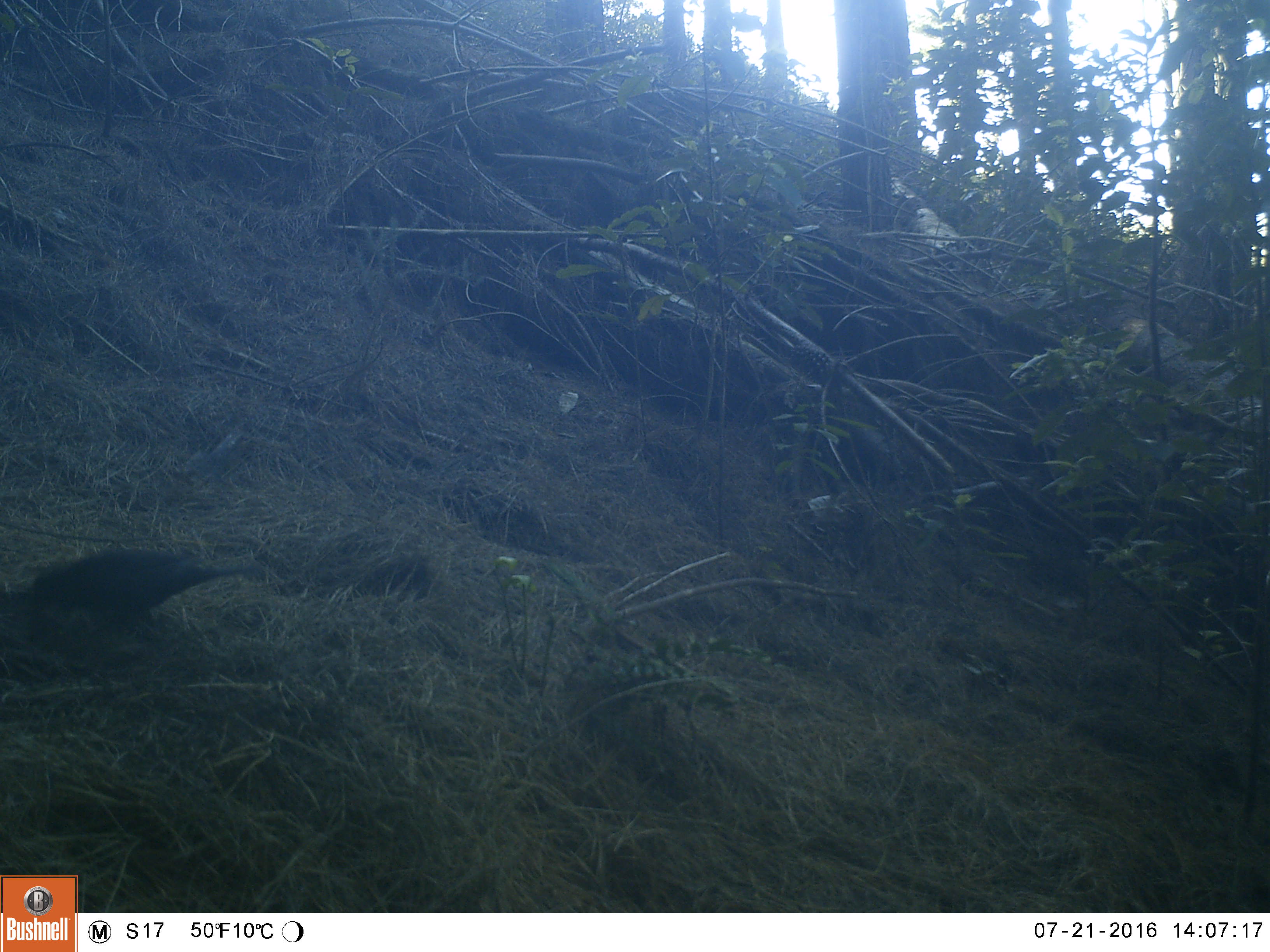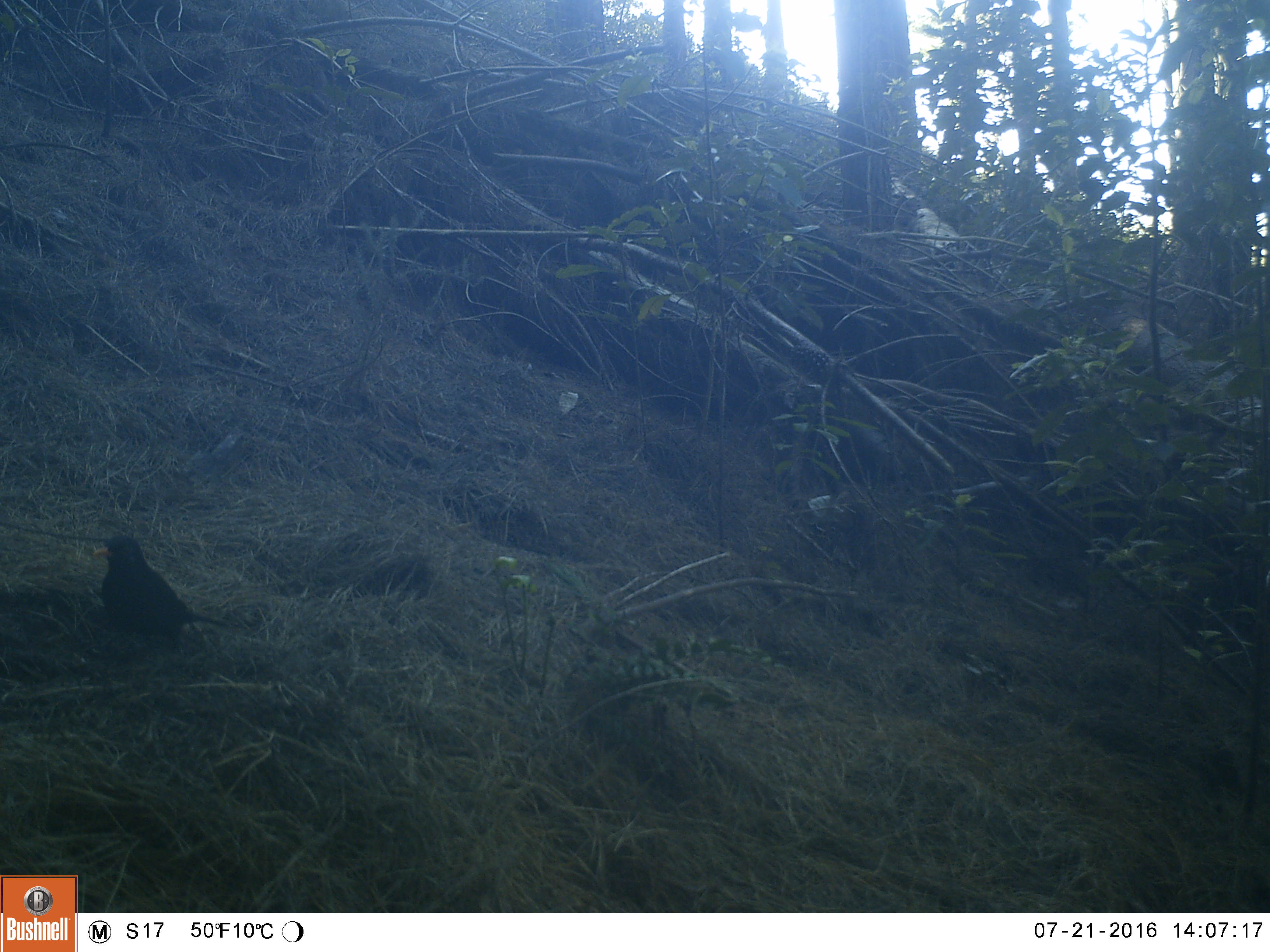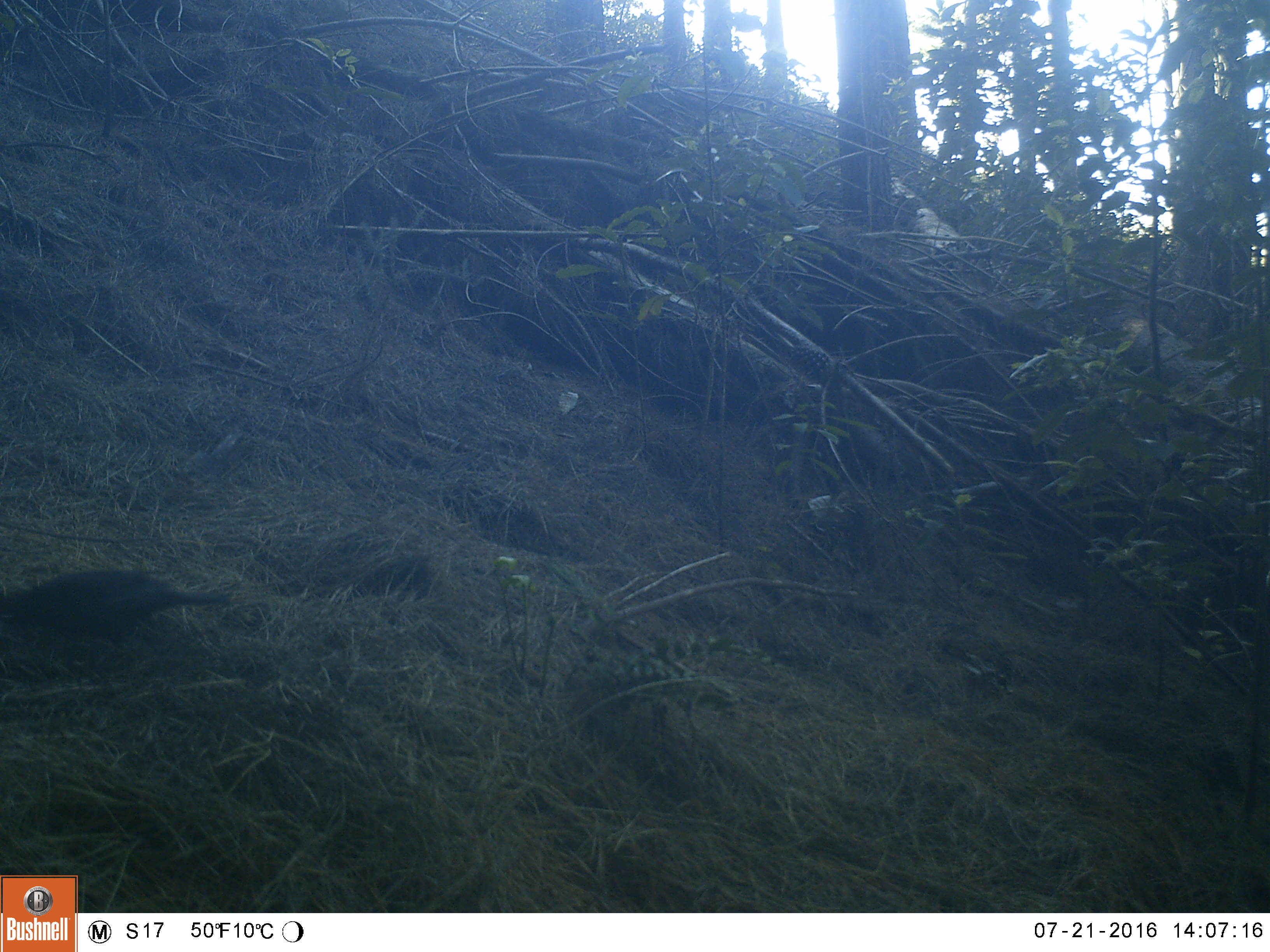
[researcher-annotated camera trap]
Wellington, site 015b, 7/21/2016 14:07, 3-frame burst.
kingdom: Animalia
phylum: Chordata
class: Aves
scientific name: Aves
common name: bird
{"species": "bird (Aves)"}